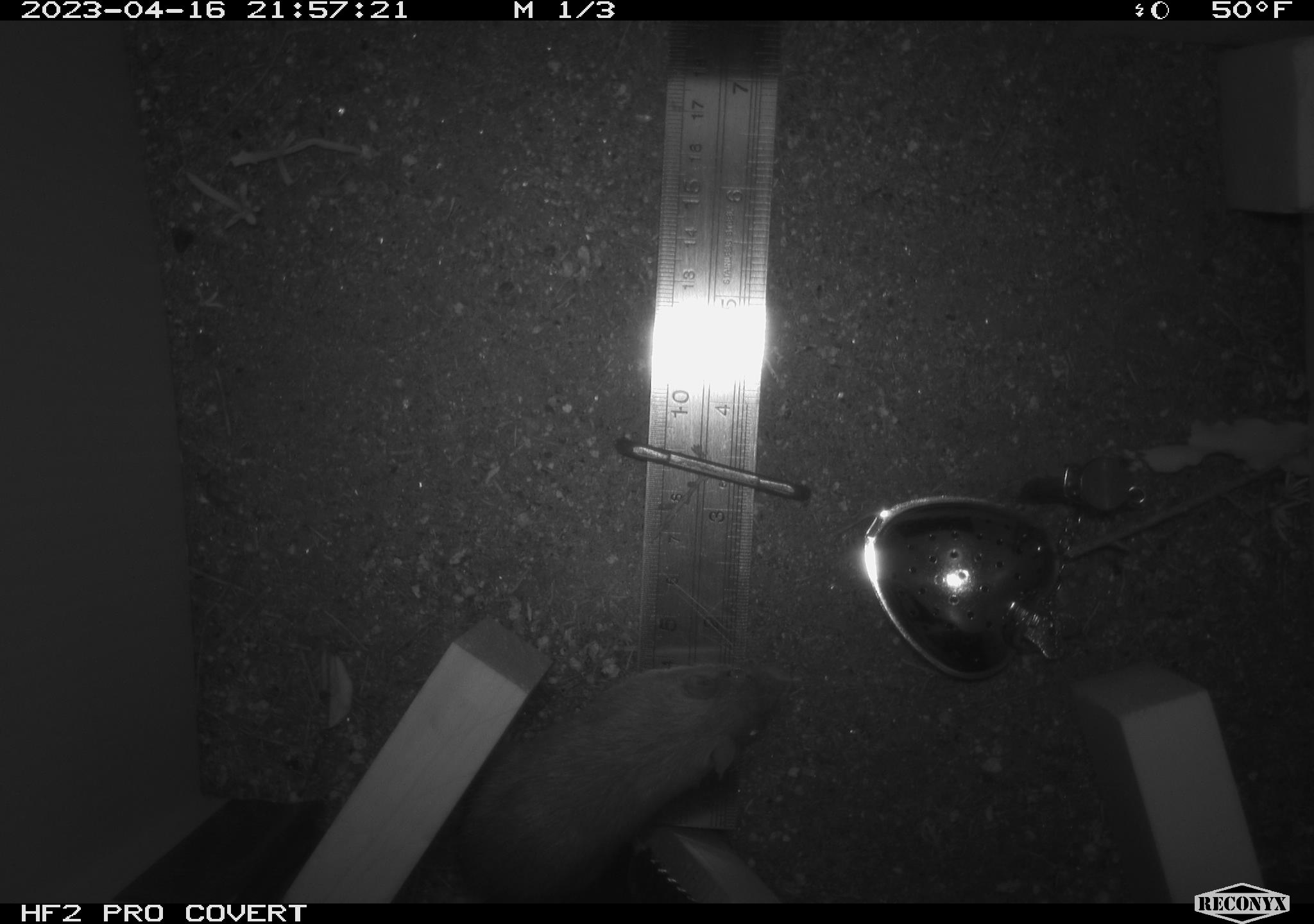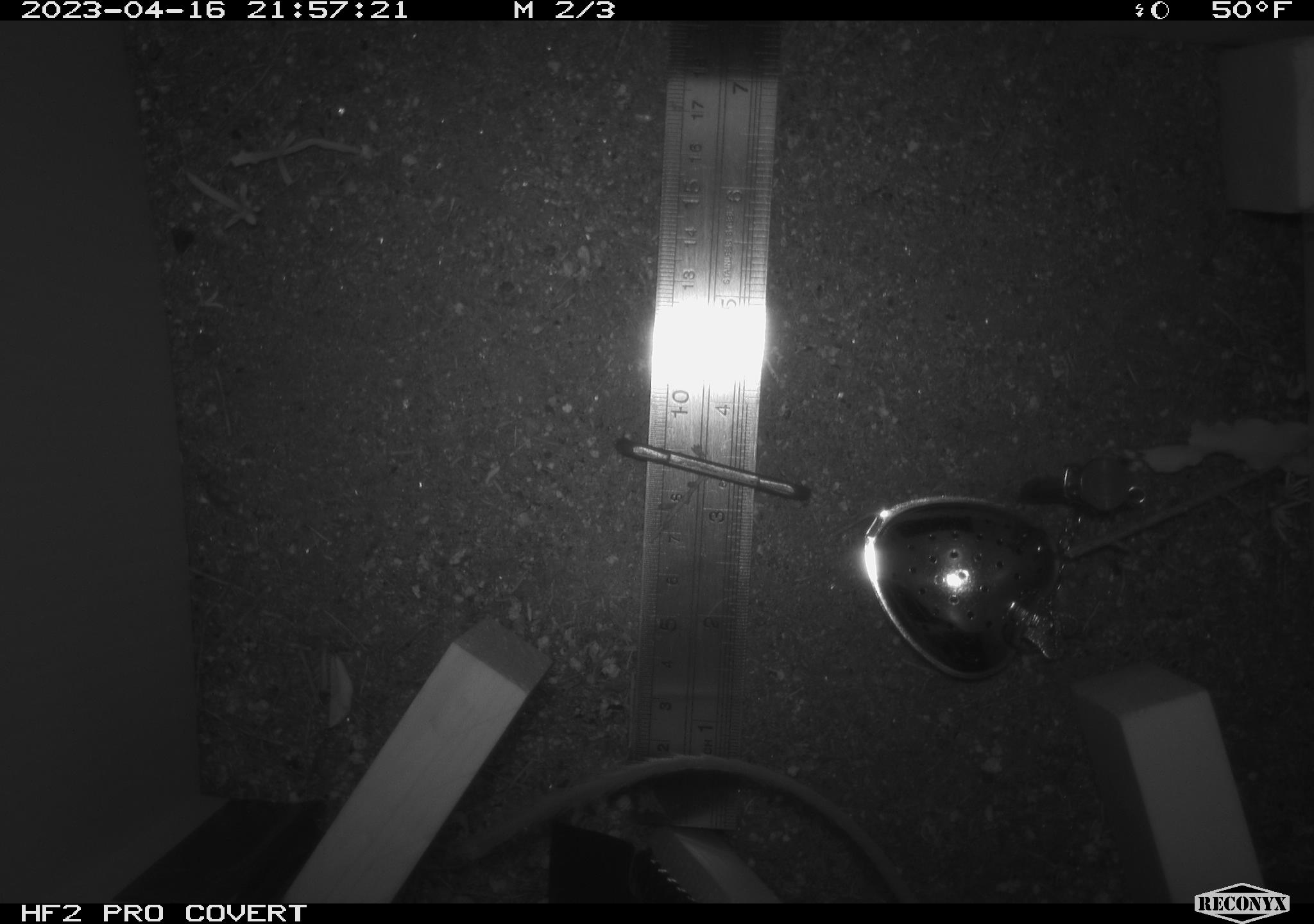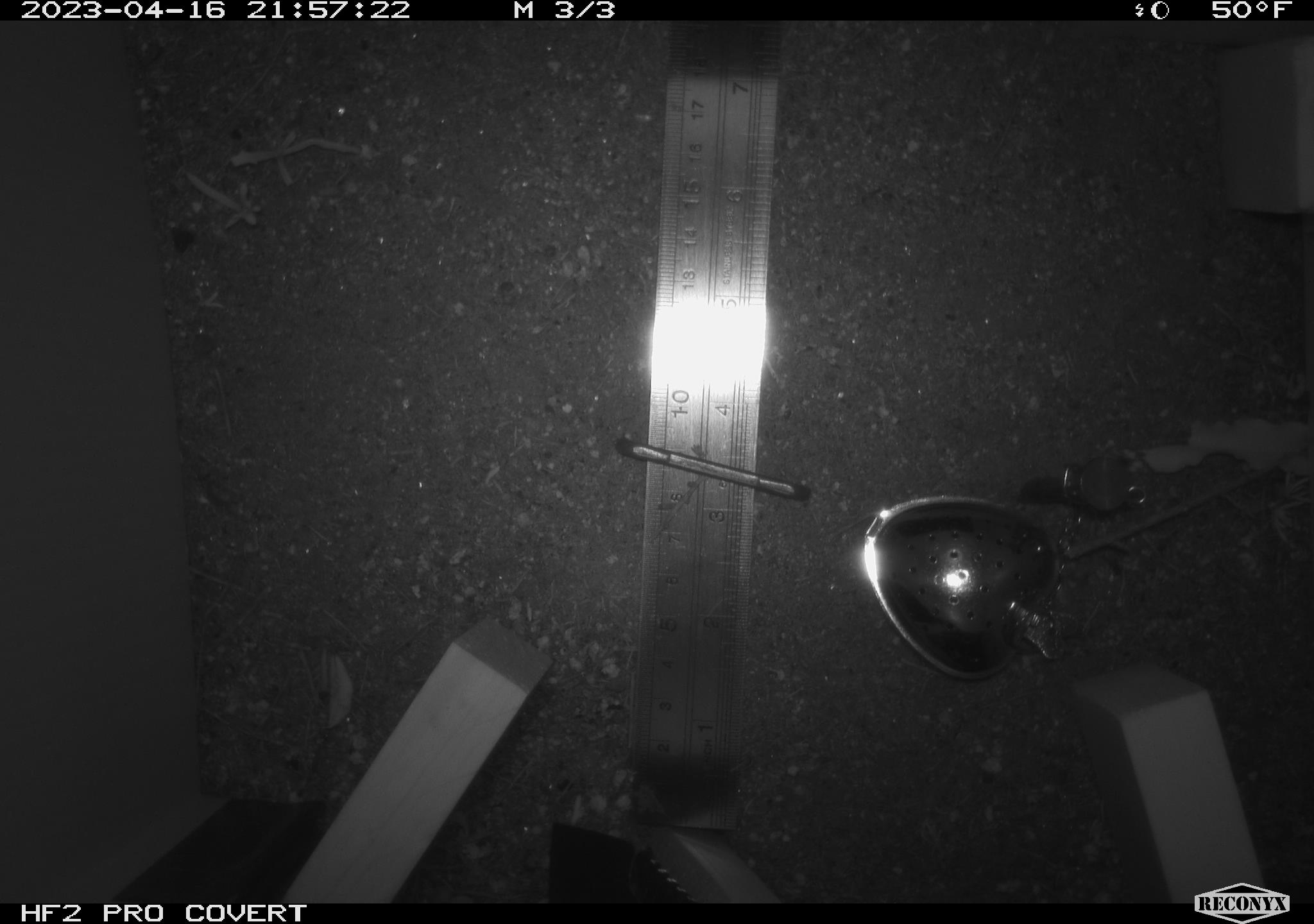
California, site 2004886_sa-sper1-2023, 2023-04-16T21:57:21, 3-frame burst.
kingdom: Animalia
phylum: Chordata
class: Mammalia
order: Rodentia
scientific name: Rodentia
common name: mouse species